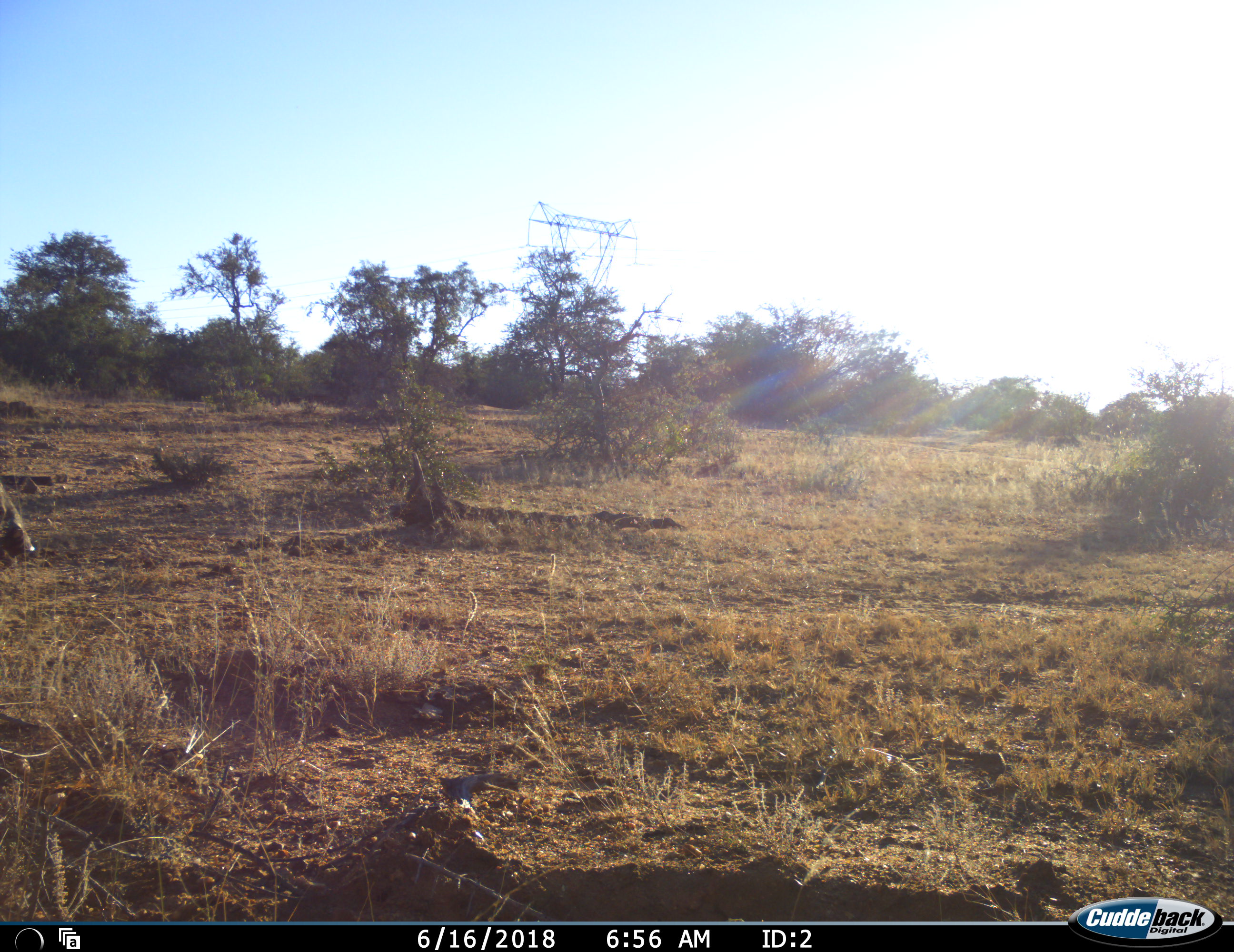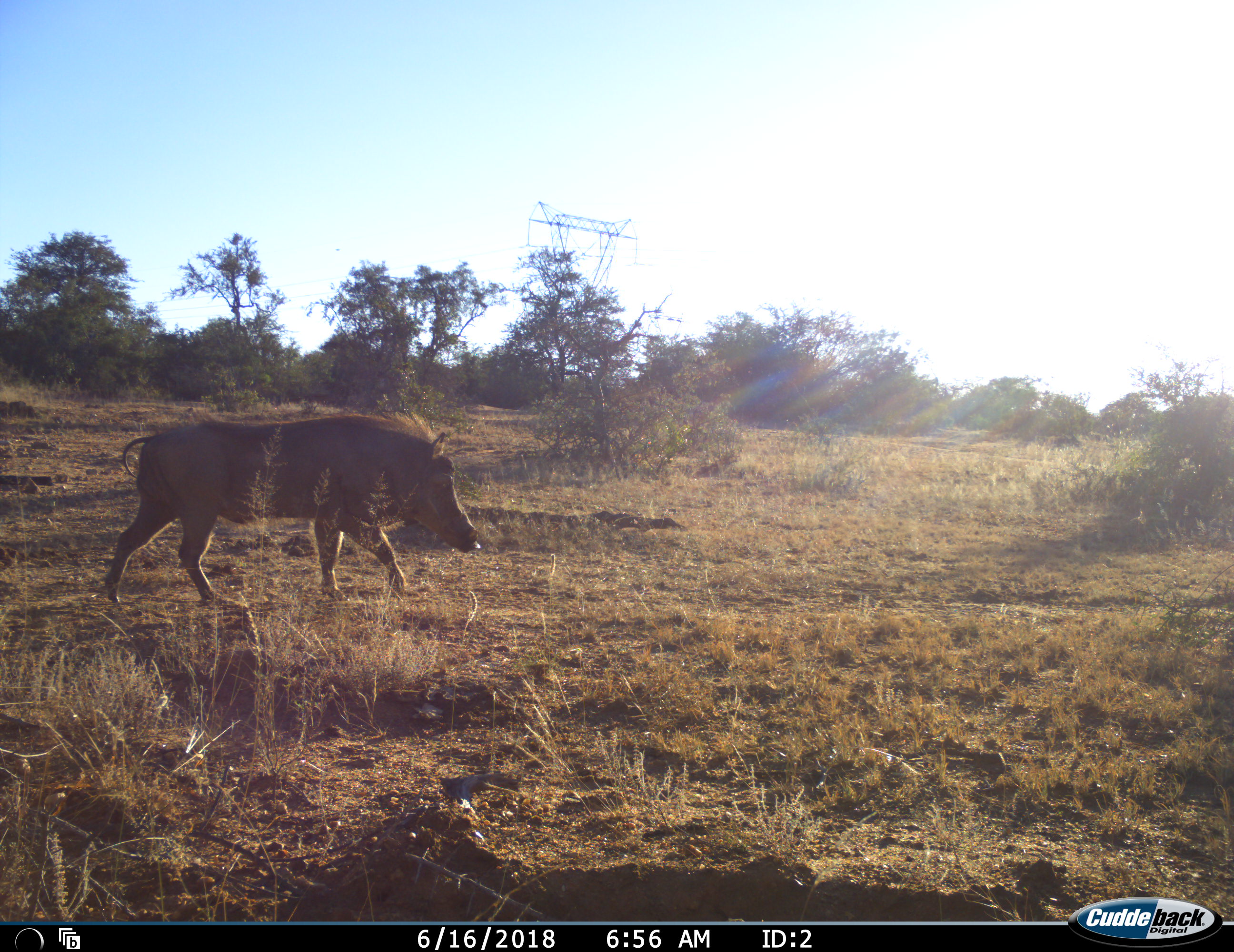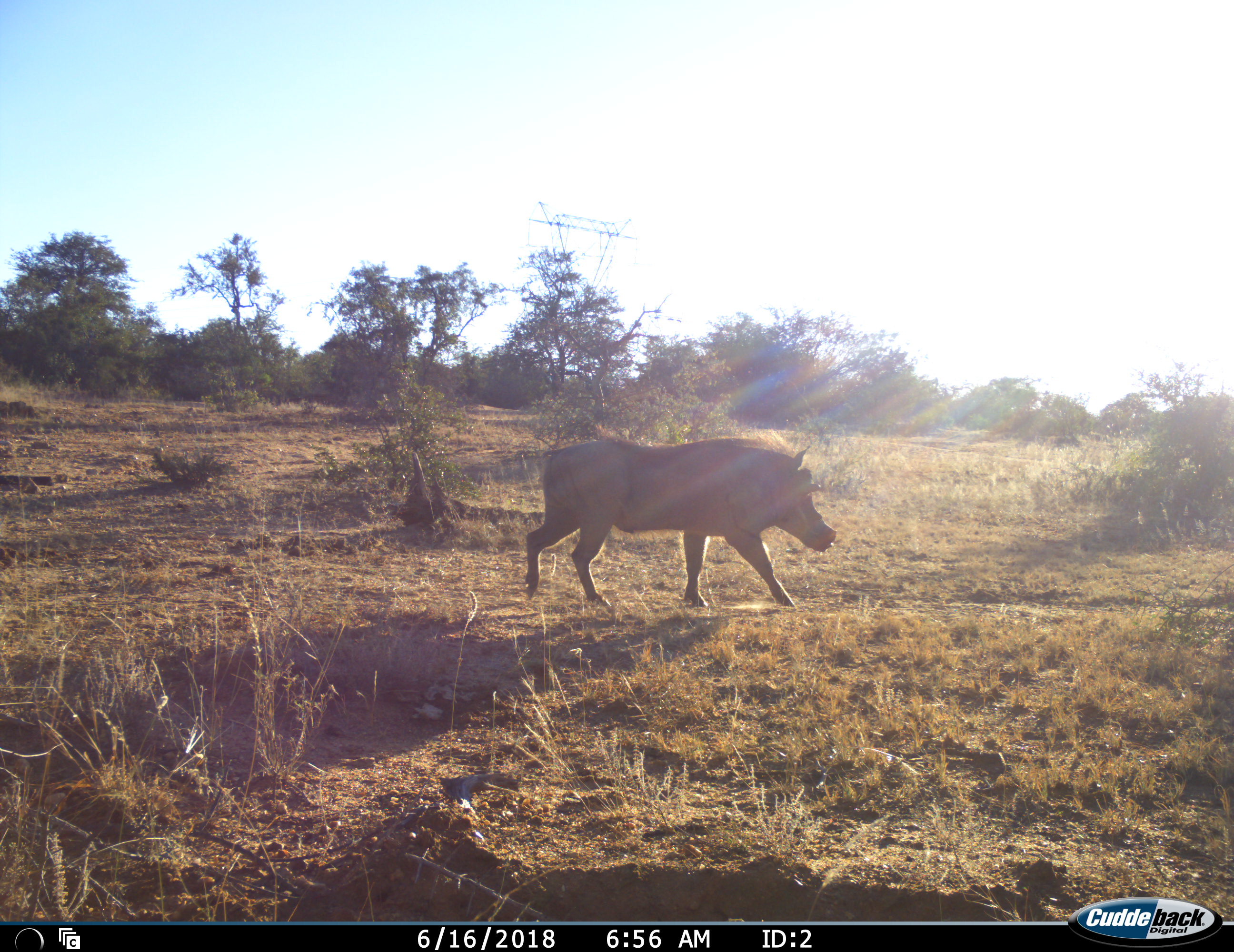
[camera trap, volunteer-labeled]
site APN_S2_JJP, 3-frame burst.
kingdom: Animalia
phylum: Chordata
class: Mammalia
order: Artiodactyla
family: Suidae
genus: Phacochoerus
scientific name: Phacochoerus africanus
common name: warthog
Warthog (Phacochoerus africanus), count 1. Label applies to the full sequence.